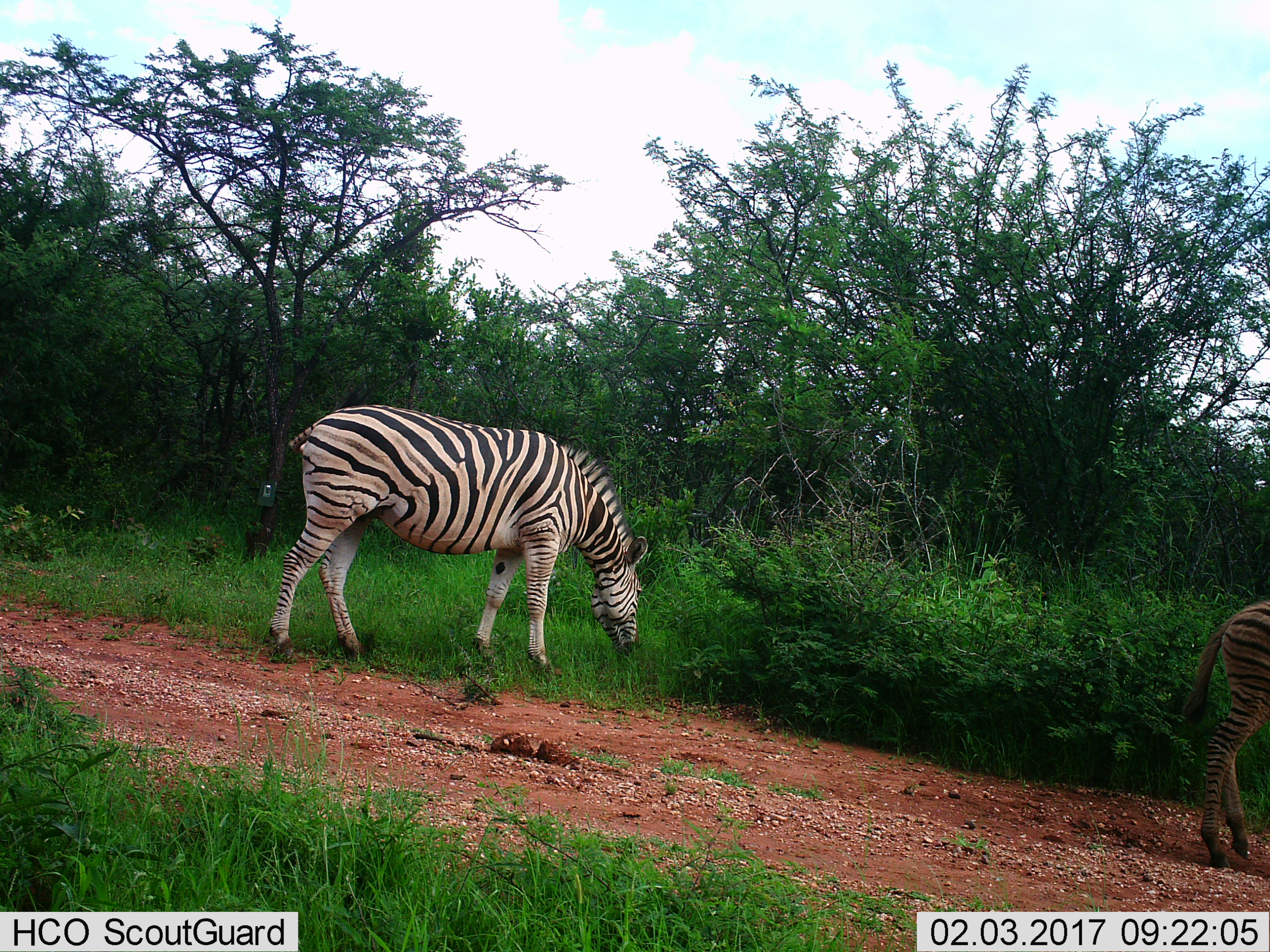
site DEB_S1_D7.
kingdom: Animalia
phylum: Chordata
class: Mammalia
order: Perissodactyla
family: Equidae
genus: Equus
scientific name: Equus quagga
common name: plains zebra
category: zebraplains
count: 2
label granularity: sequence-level